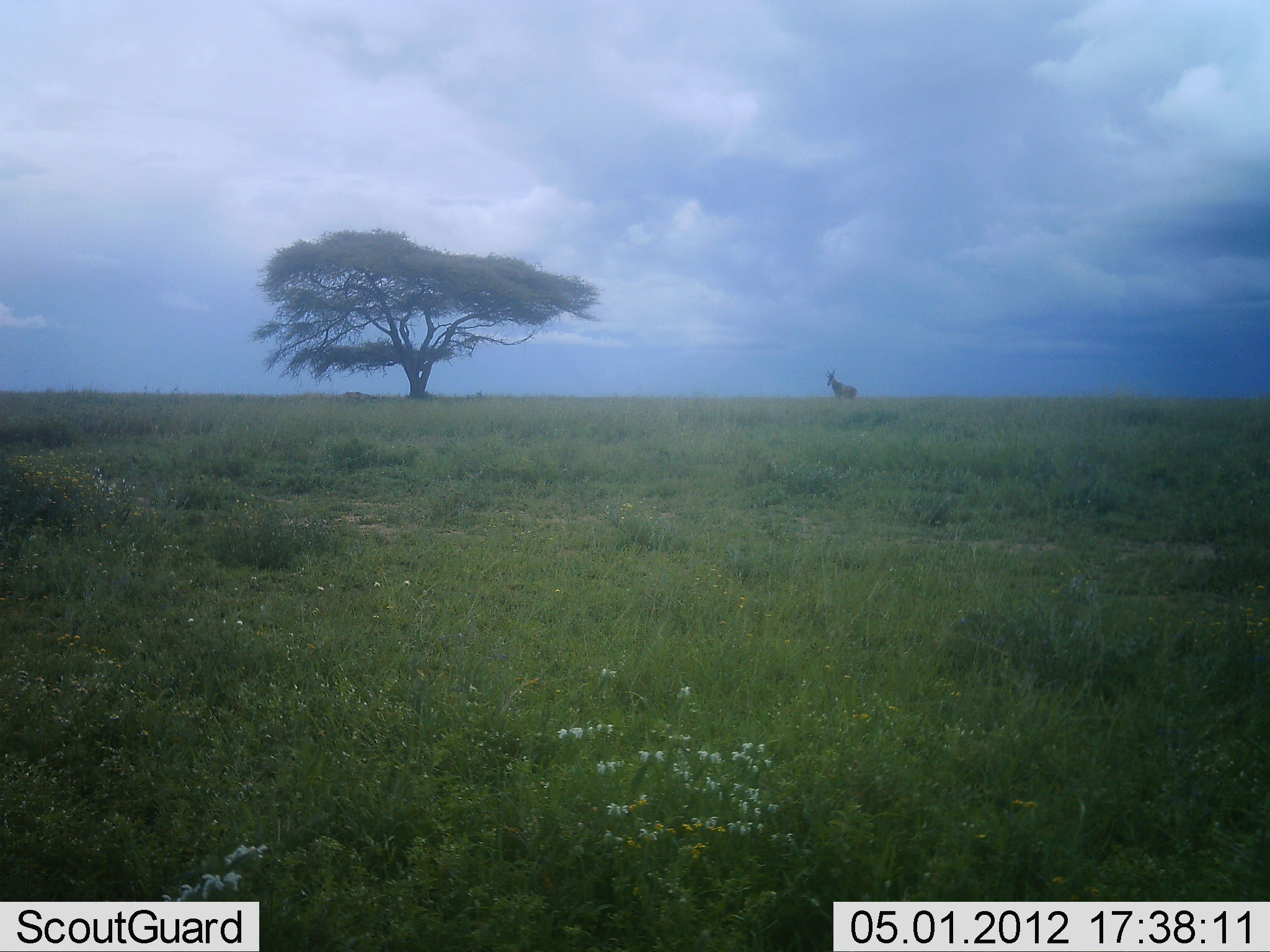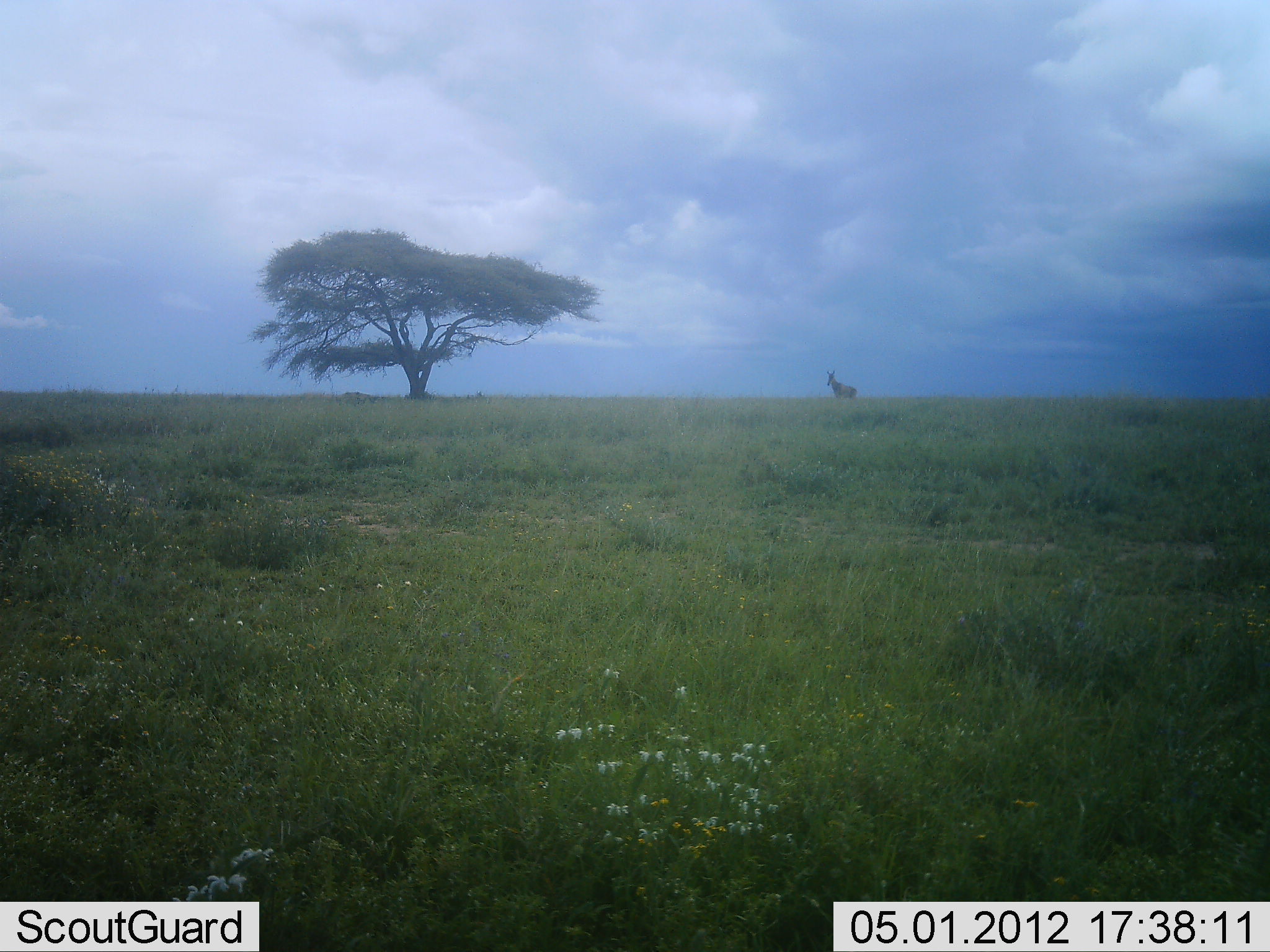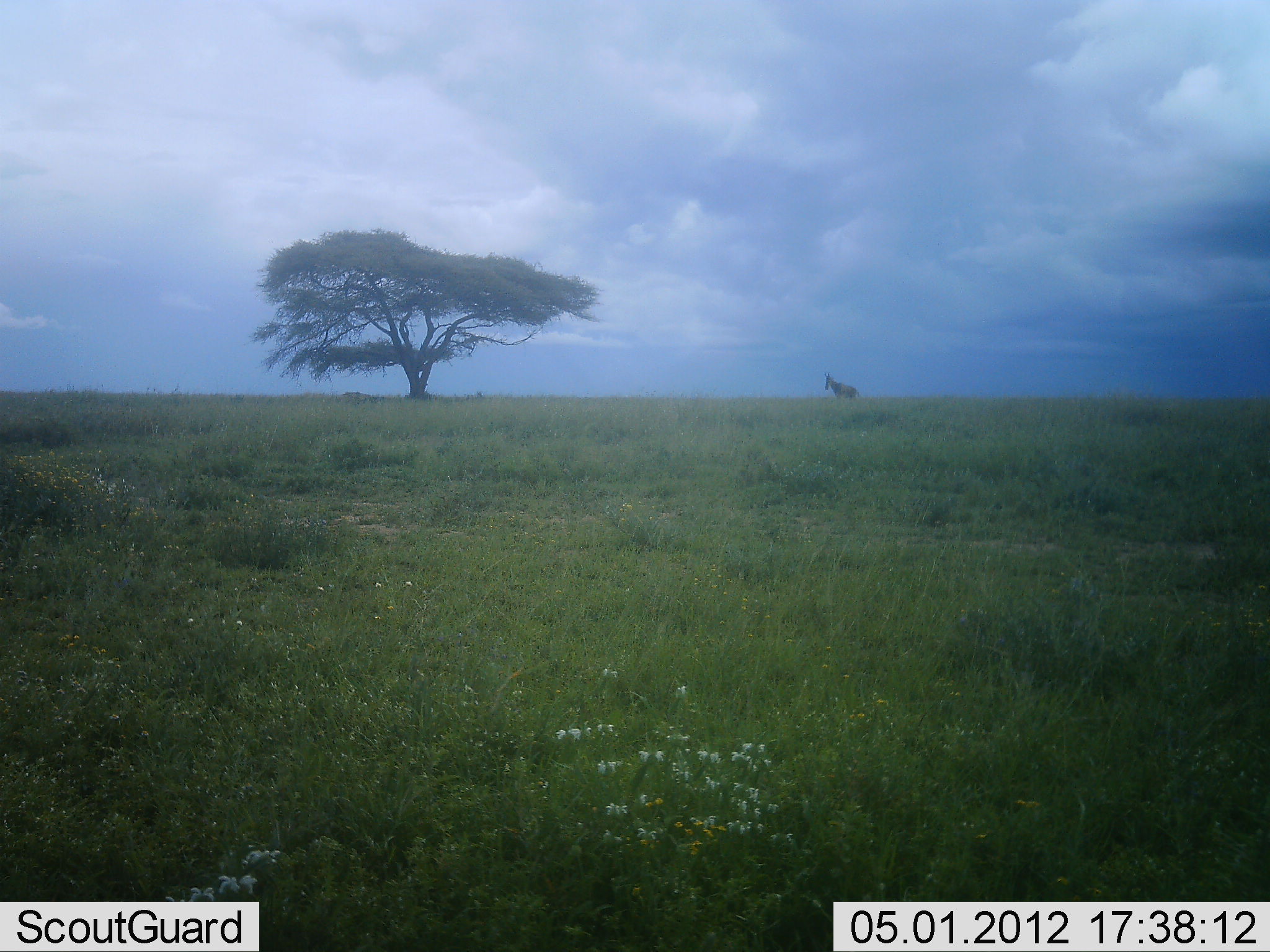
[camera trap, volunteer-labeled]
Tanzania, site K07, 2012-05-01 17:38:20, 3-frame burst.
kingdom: Animalia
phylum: Chordata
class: Mammalia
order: Artiodactyla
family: Bovidae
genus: Alcelaphus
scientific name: Alcelaphus buselaphus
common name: hartebeest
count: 1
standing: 92%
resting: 0%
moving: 8%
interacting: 0%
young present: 0%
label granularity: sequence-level